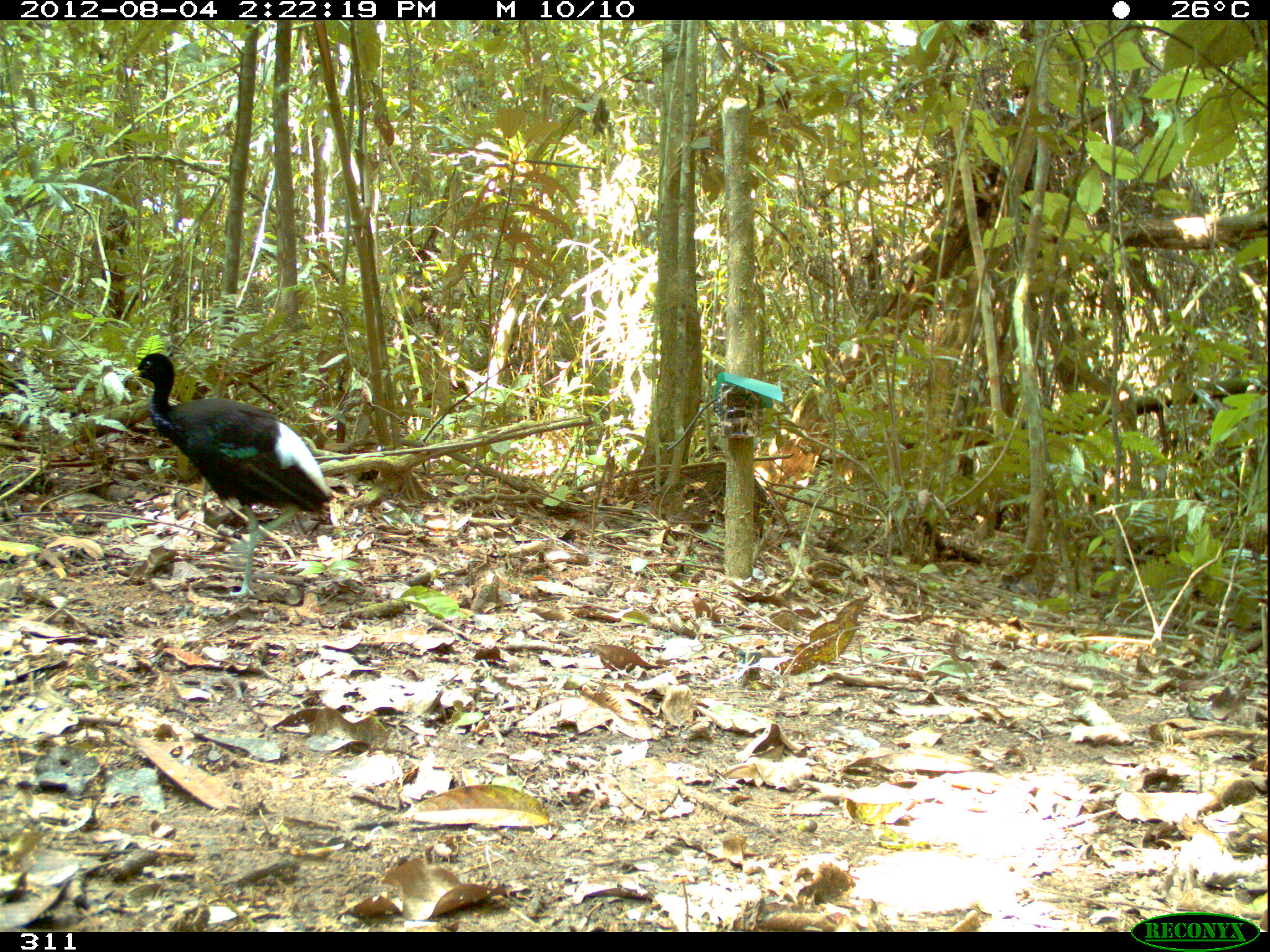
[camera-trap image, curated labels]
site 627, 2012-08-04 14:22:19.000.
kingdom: Animalia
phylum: Chordata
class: Aves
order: Gruiformes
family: Psophiidae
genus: Psophia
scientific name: Psophia leucoptera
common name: pale-winged trumpeter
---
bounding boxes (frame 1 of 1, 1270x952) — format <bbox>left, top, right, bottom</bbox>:
psophia leucoptera: <bbox>122, 351, 330, 596</bbox>